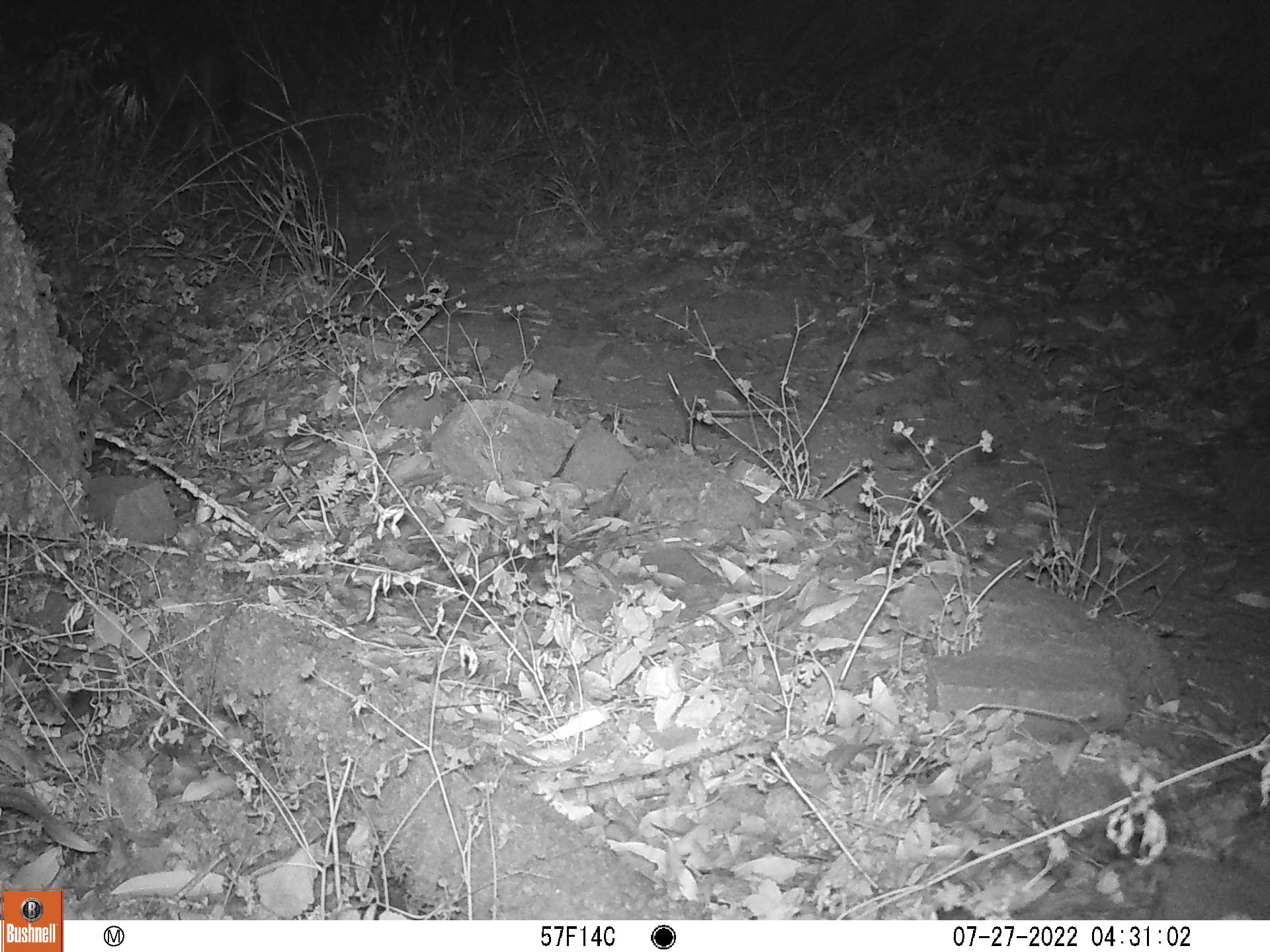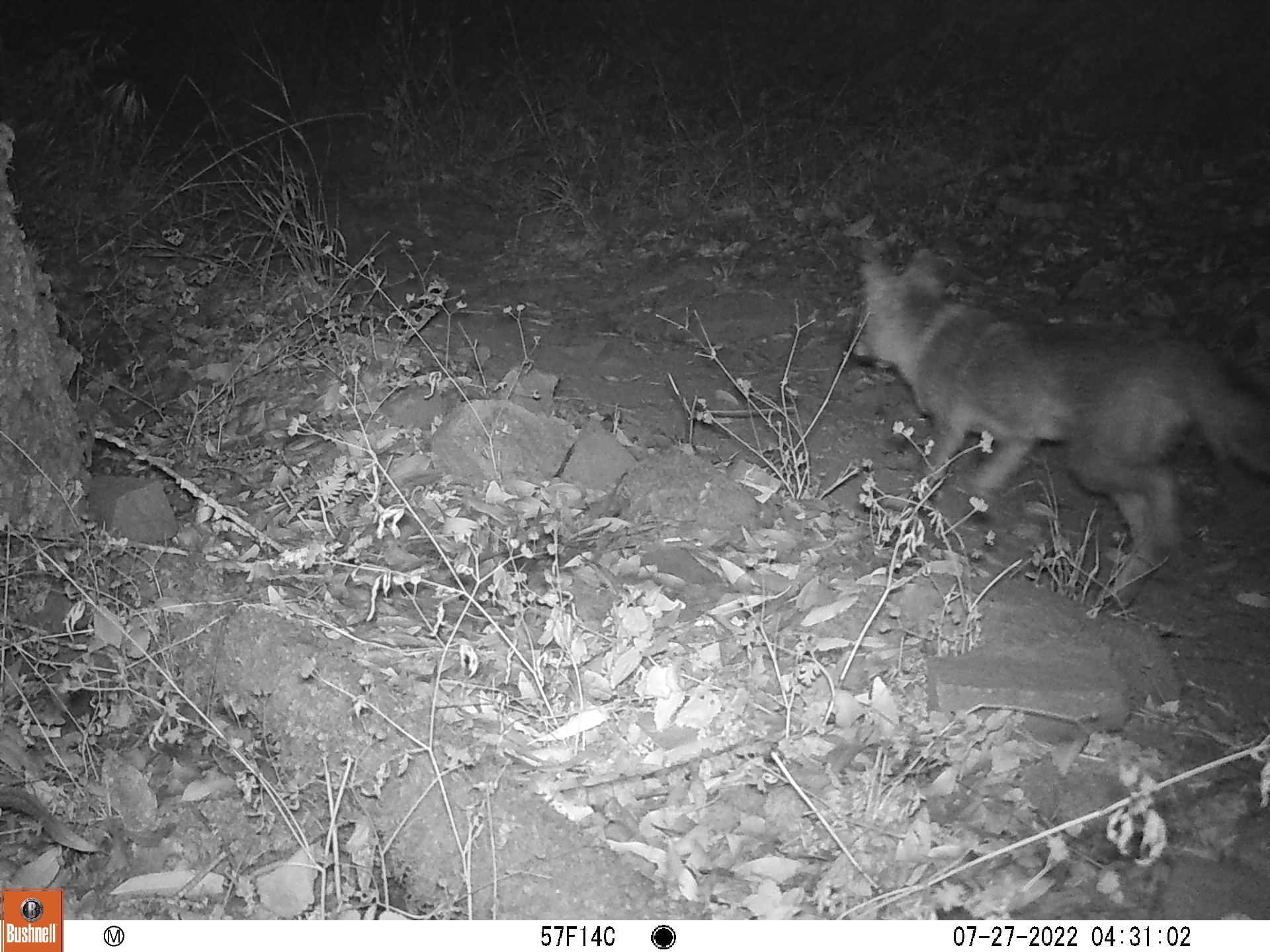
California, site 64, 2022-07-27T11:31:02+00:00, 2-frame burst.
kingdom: Animalia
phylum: Chordata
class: Mammalia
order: Carnivora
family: Canidae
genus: Urocyon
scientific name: Urocyon cinereoargenteus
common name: gray fox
Gray fox (Urocyon cinereoargenteus).